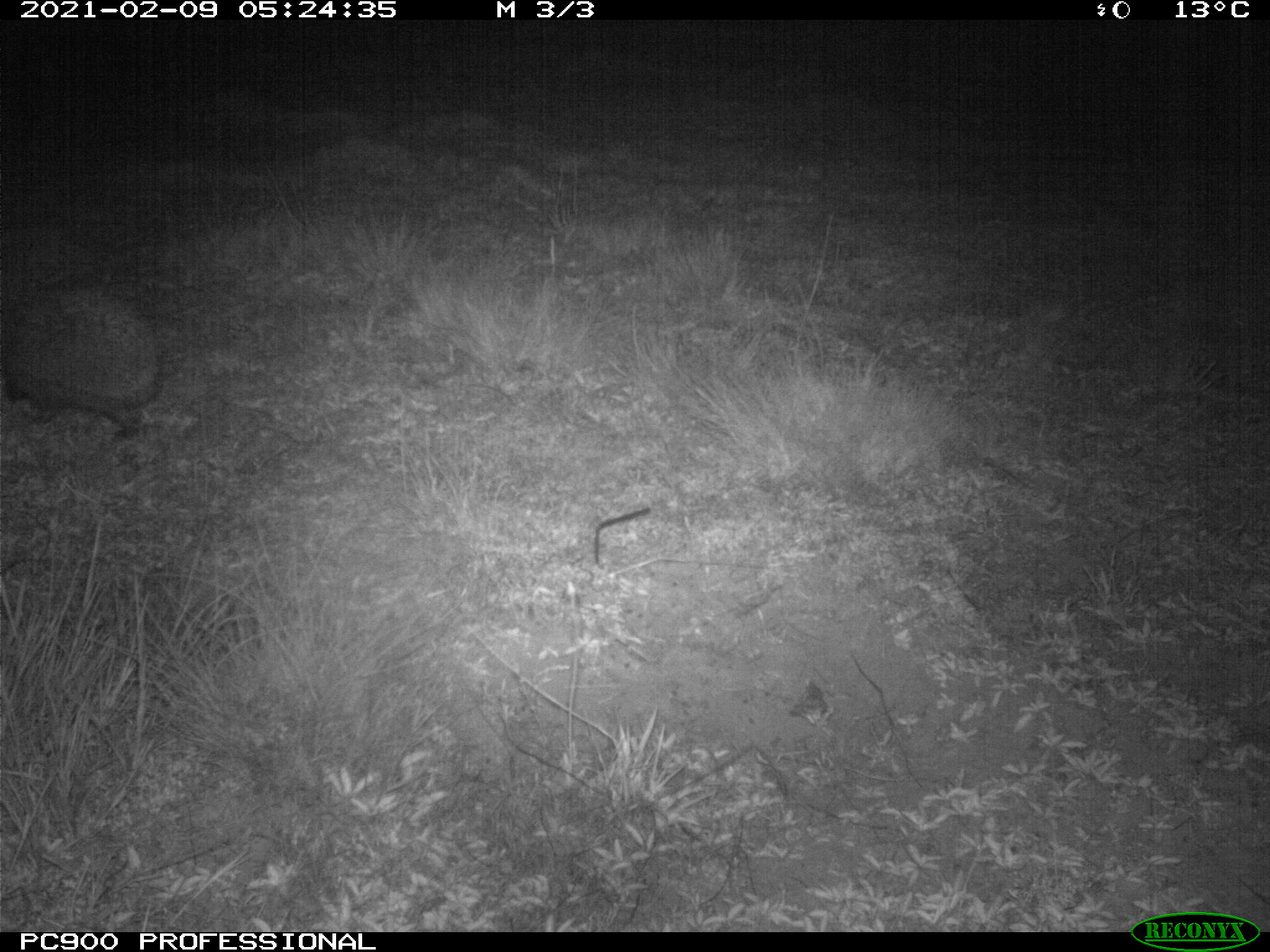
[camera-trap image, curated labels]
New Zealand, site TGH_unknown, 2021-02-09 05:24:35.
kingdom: Animalia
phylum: Chordata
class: Mammalia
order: Eulipotyphla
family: Erinaceidae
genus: Erinaceus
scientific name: Erinaceus europaeus europaeus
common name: european hedgehog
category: hedgehog